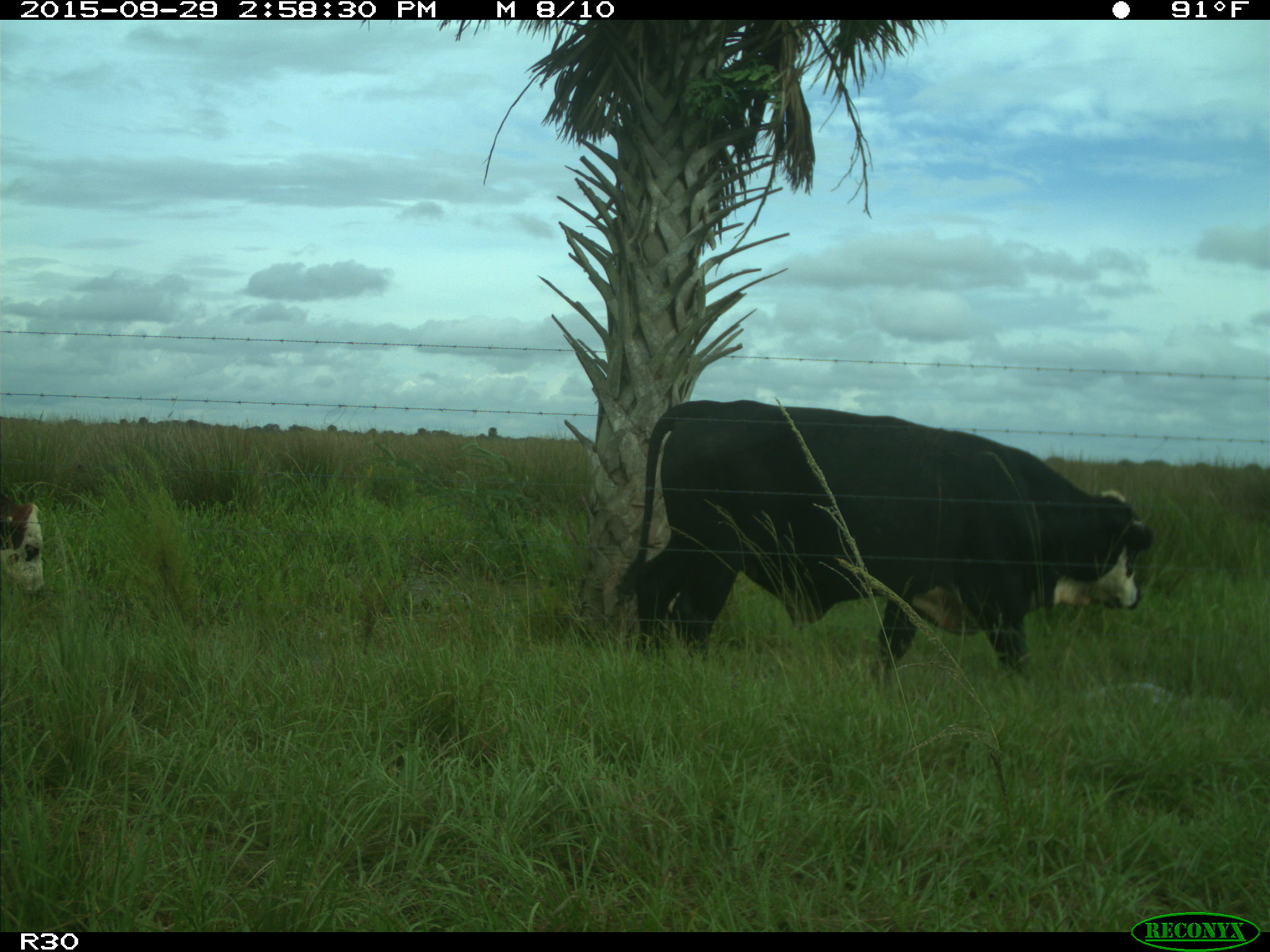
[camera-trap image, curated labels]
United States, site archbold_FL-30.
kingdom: Animalia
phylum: Chordata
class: Mammalia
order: Artiodactyla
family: Bovidae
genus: Bos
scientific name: Bos taurus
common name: domestic cow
Bos taurus (domestic cow).